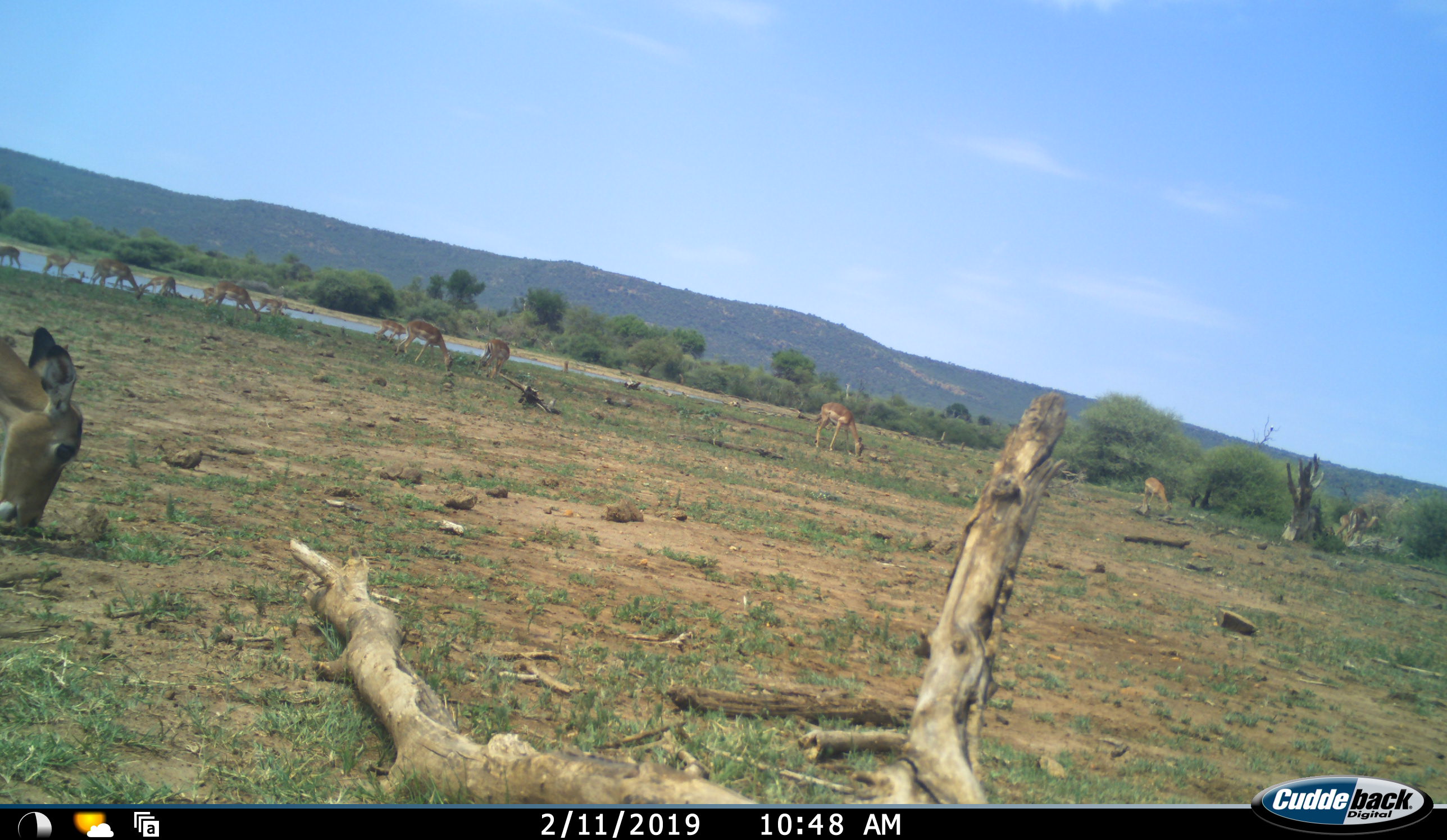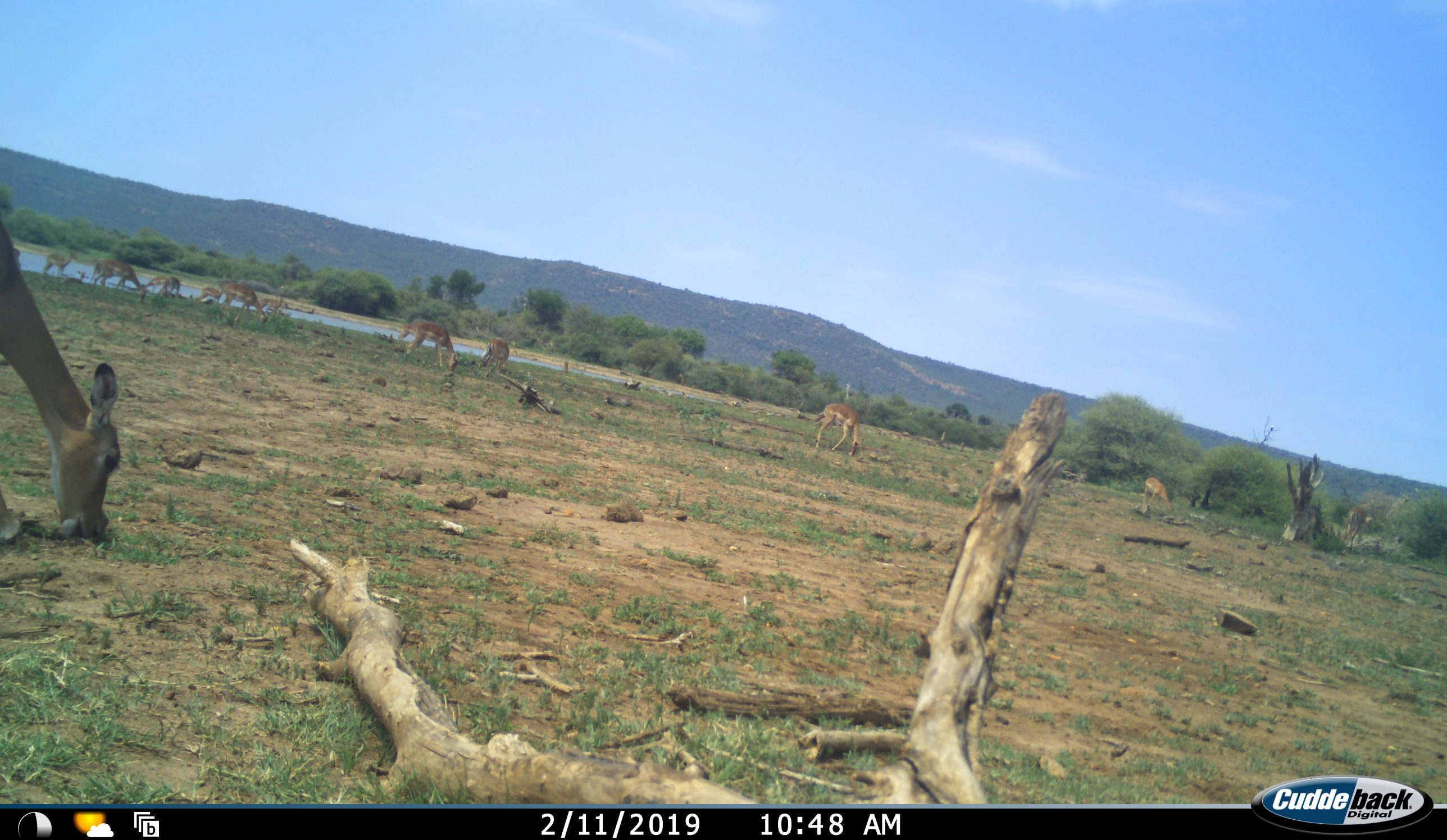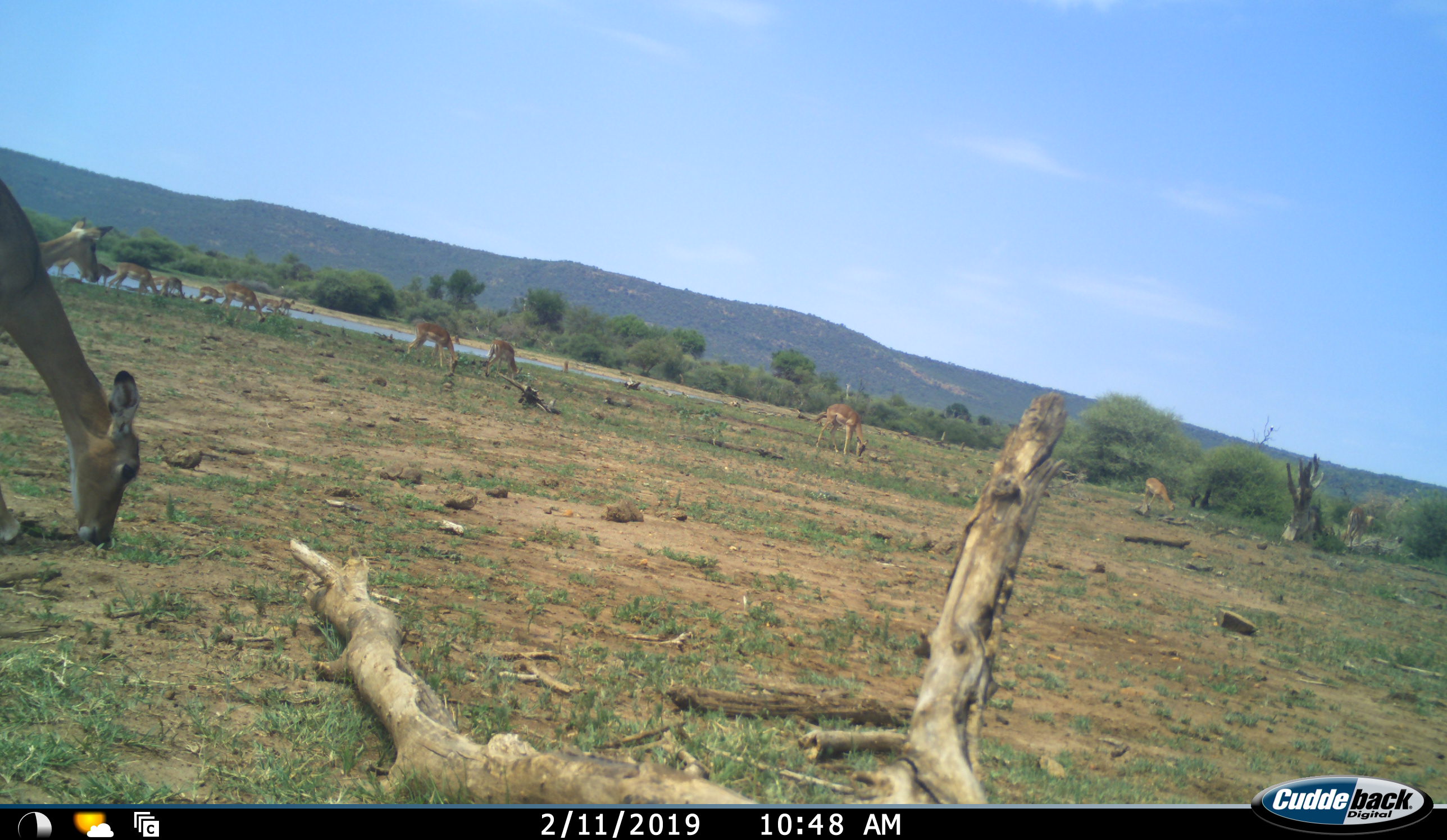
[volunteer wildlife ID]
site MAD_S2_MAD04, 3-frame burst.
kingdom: Animalia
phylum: Chordata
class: Mammalia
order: Artiodactyla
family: Bovidae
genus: Aepyceros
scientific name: Aepyceros melampus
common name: impala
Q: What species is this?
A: Impala (Aepyceros melampus).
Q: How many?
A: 11-50.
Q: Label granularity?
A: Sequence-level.